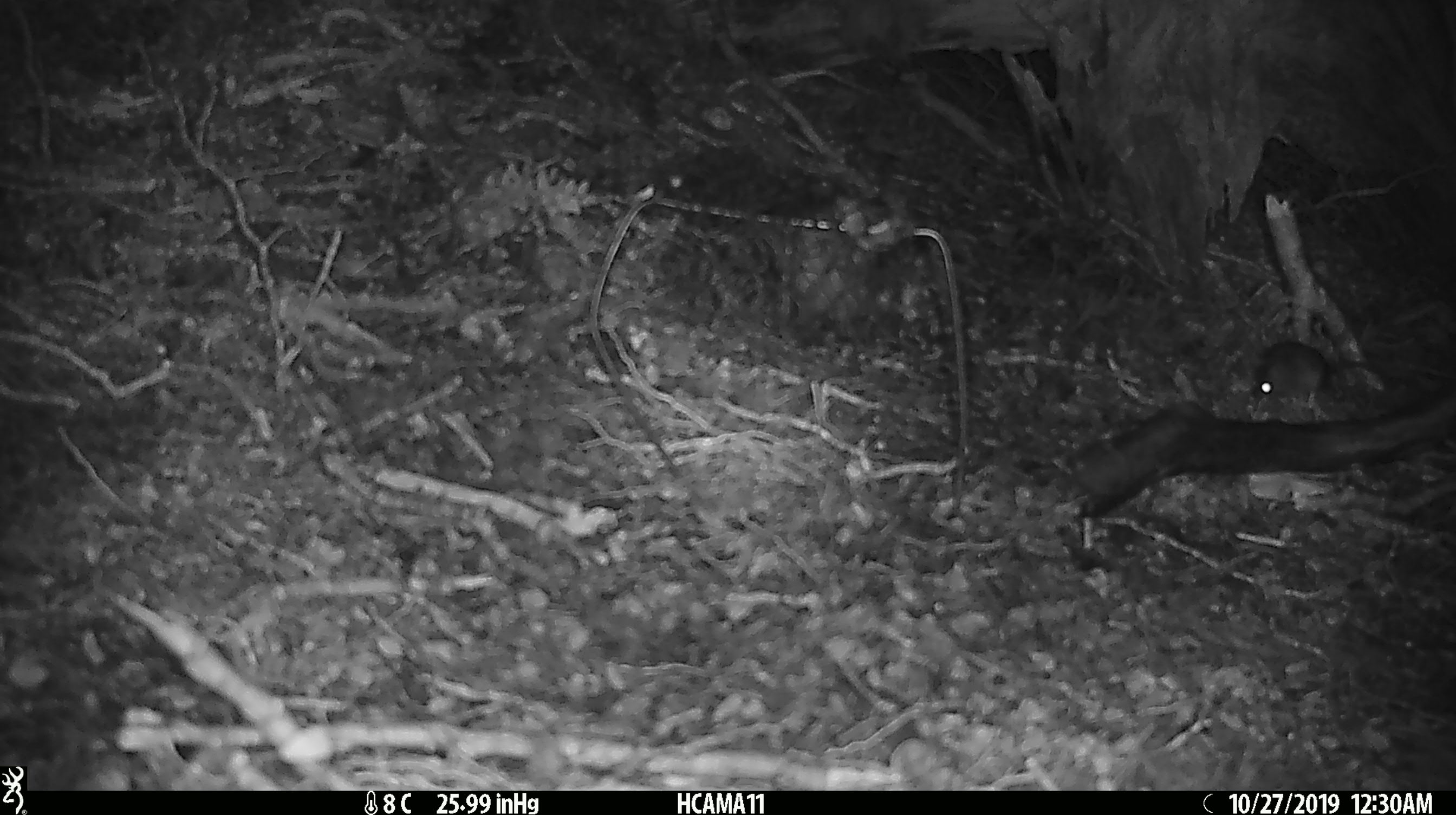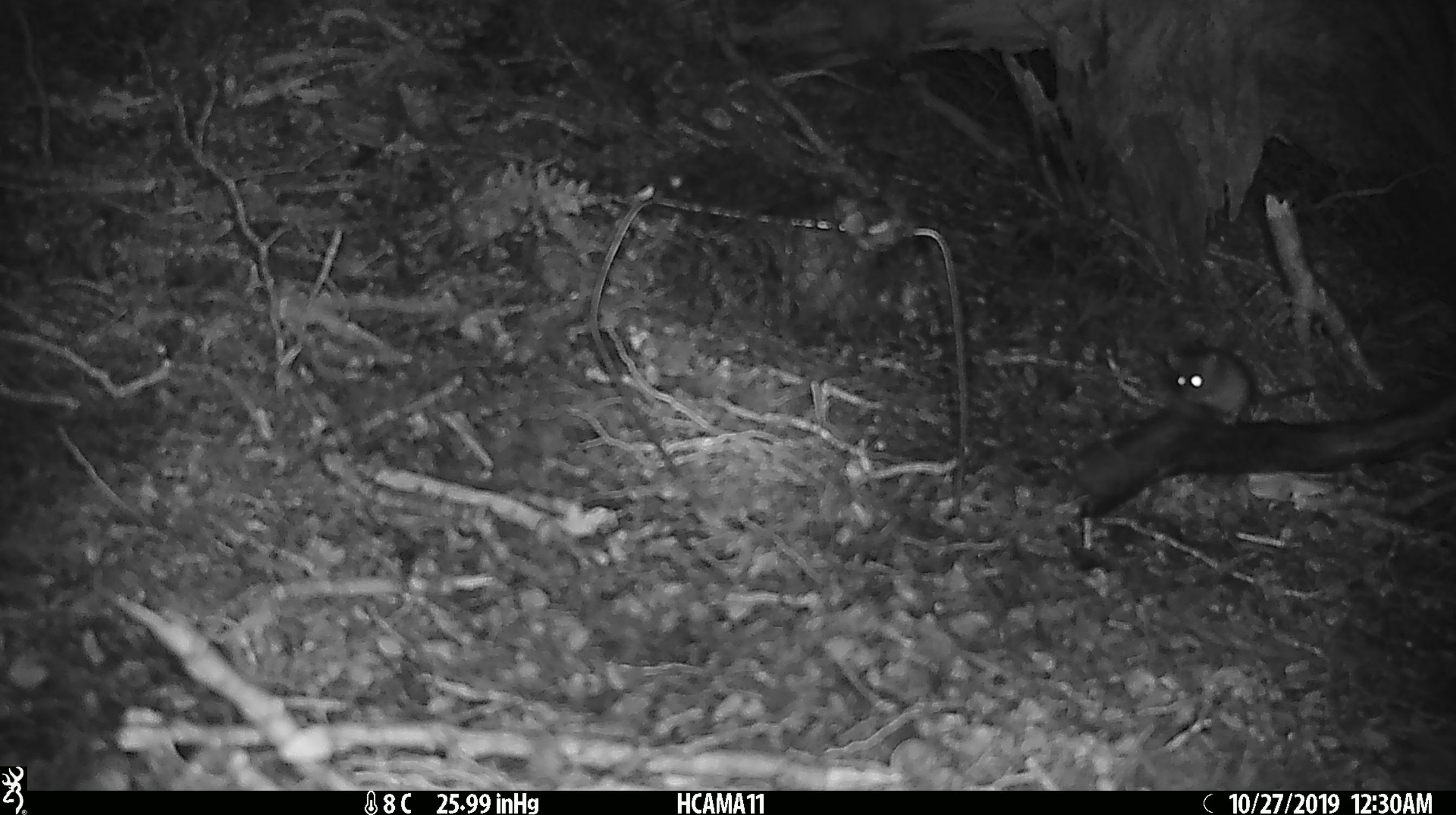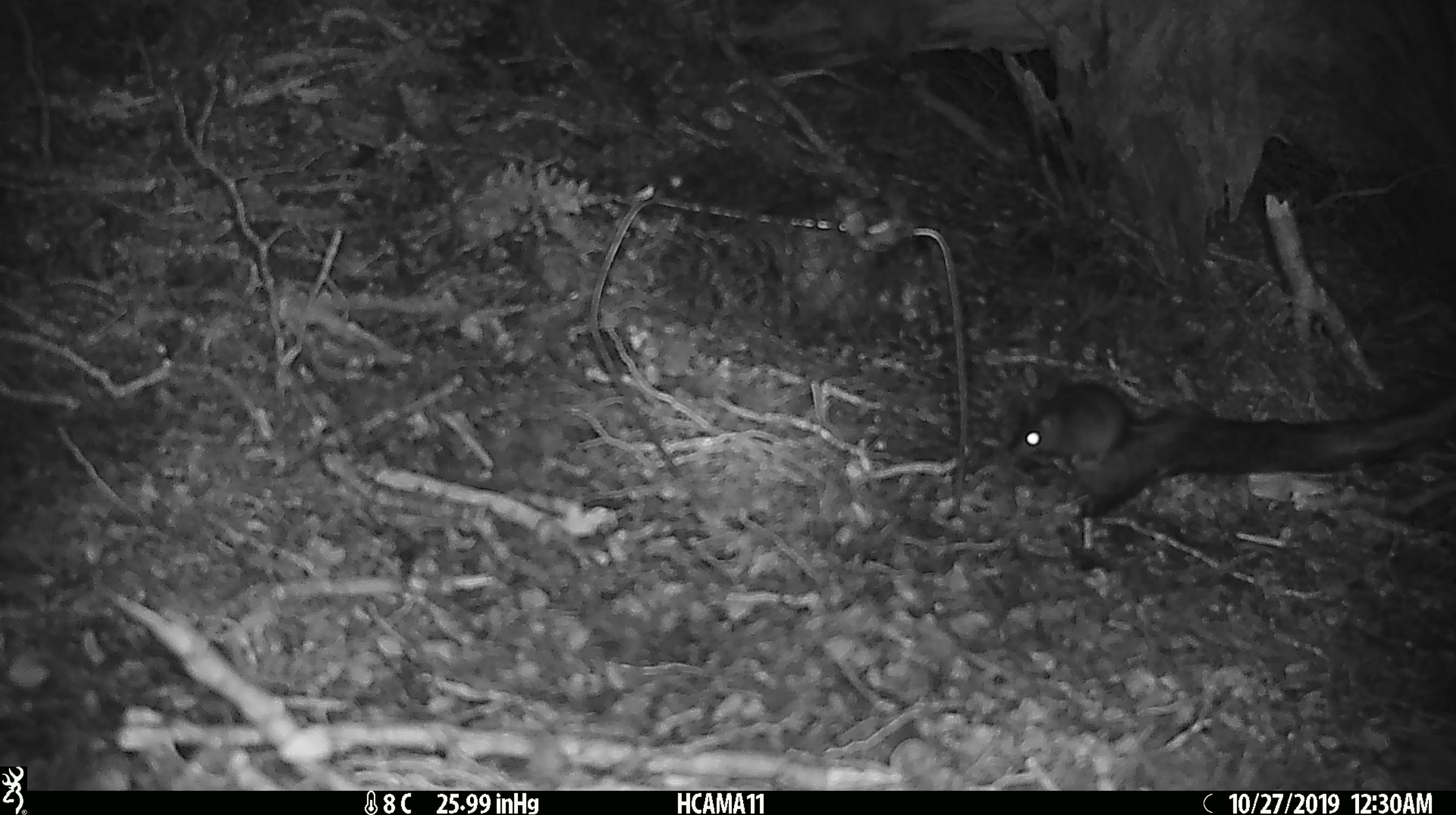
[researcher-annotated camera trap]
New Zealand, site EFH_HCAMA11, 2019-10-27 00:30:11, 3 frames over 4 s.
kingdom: Animalia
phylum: Chordata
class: Mammalia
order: Rodentia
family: Muridae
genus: Mus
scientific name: Mus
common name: mouse